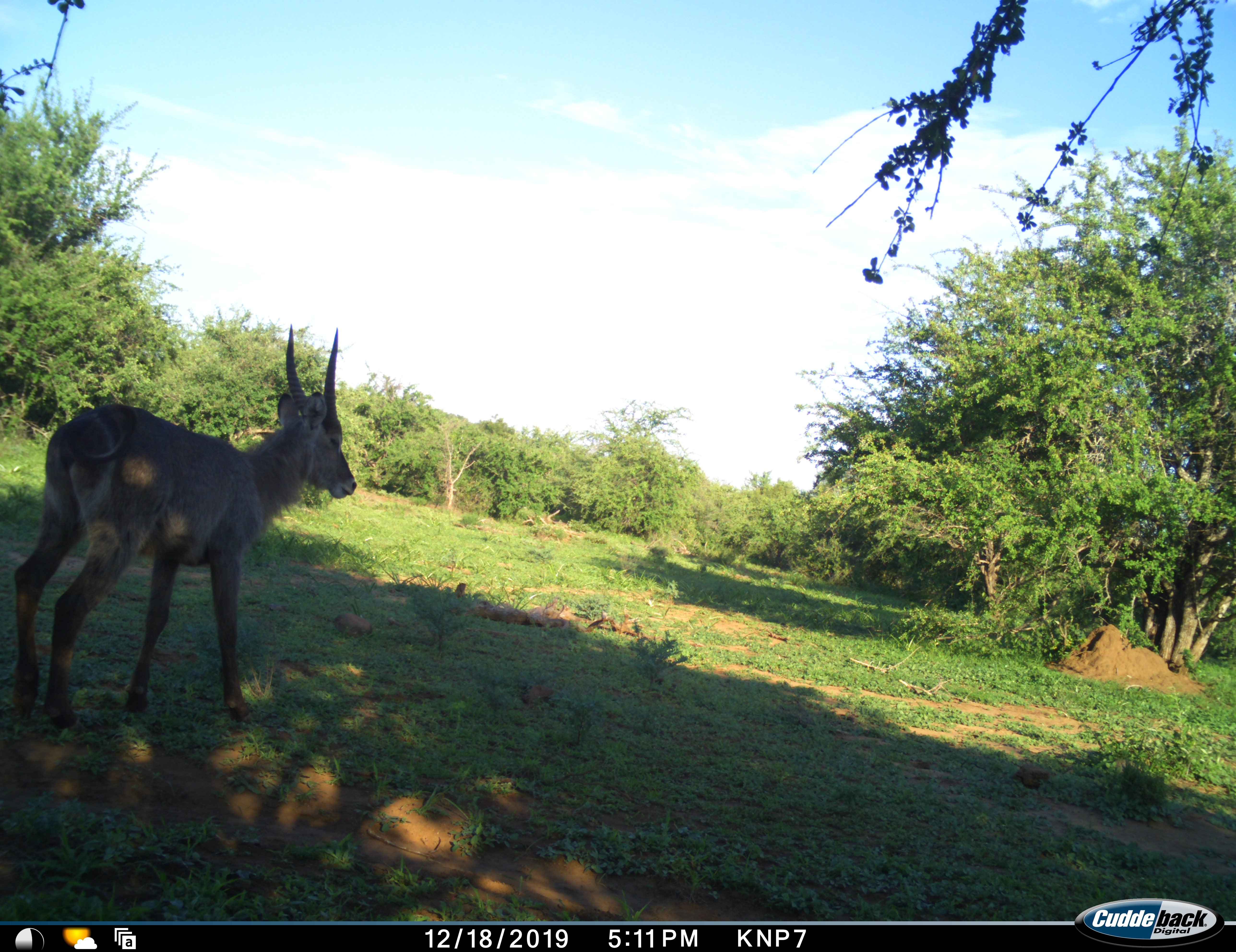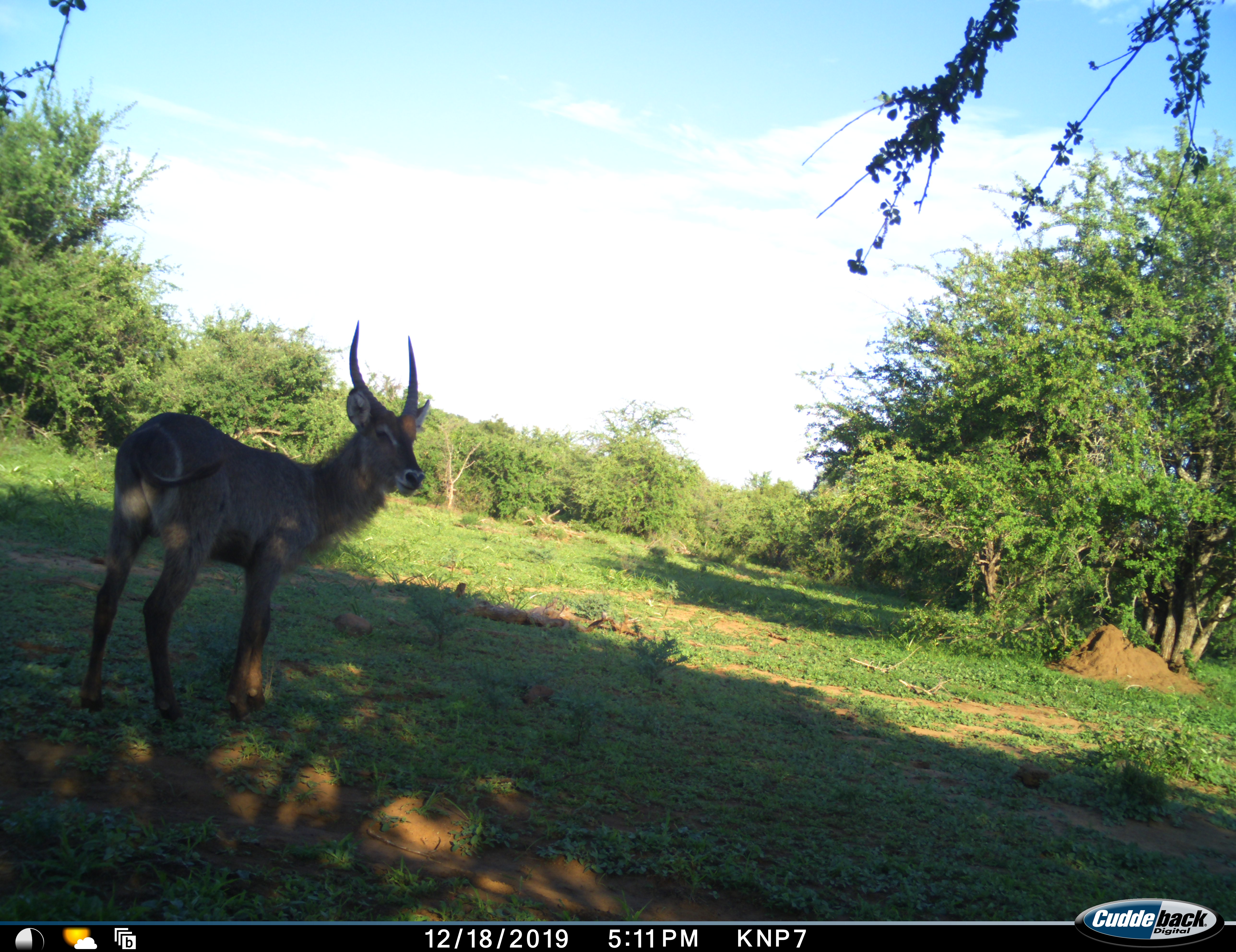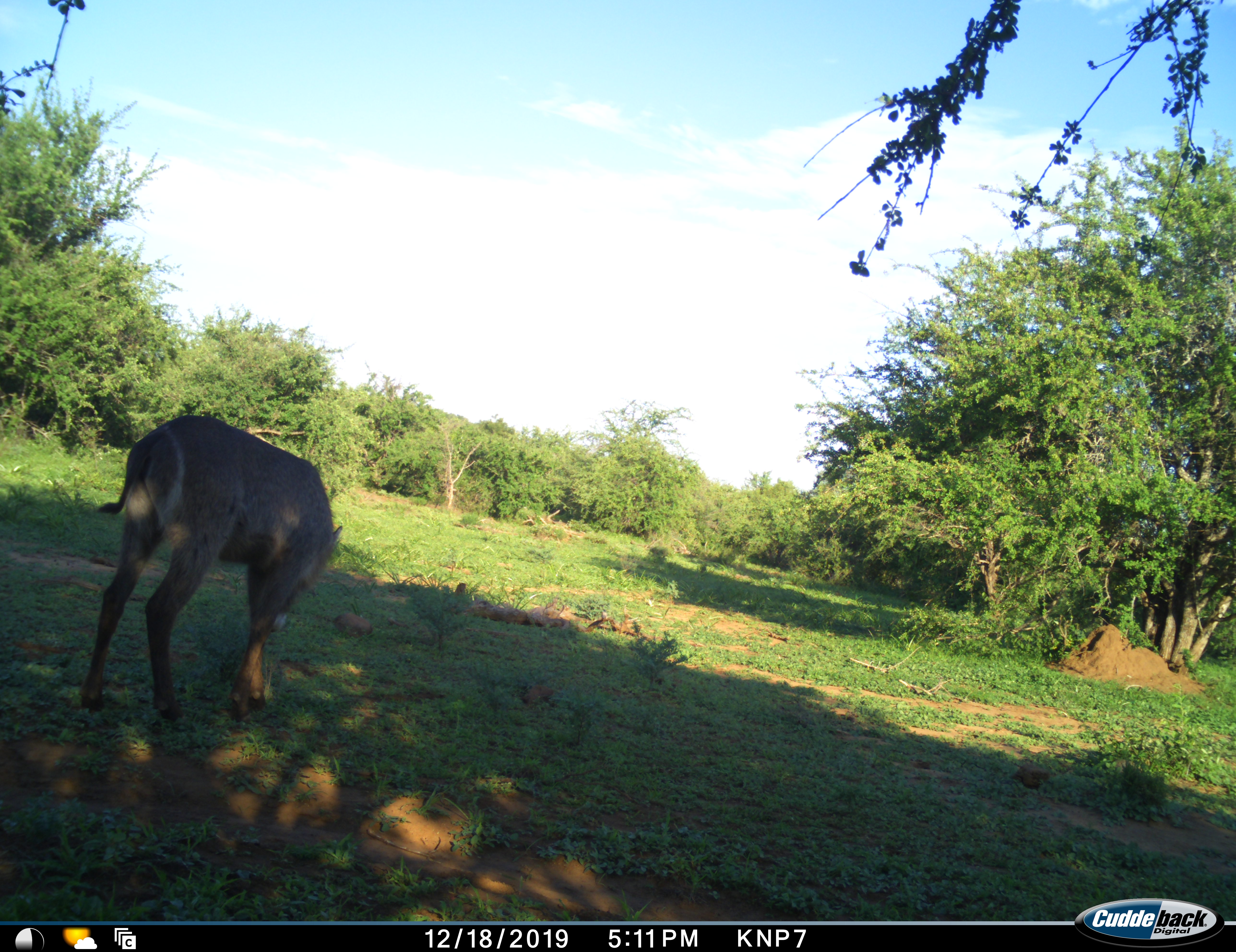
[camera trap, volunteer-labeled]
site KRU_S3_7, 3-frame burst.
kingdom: Animalia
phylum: Chordata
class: Mammalia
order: Artiodactyla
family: Bovidae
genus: Kobus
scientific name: Kobus ellipsiprymnus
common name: waterbuck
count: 1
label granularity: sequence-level